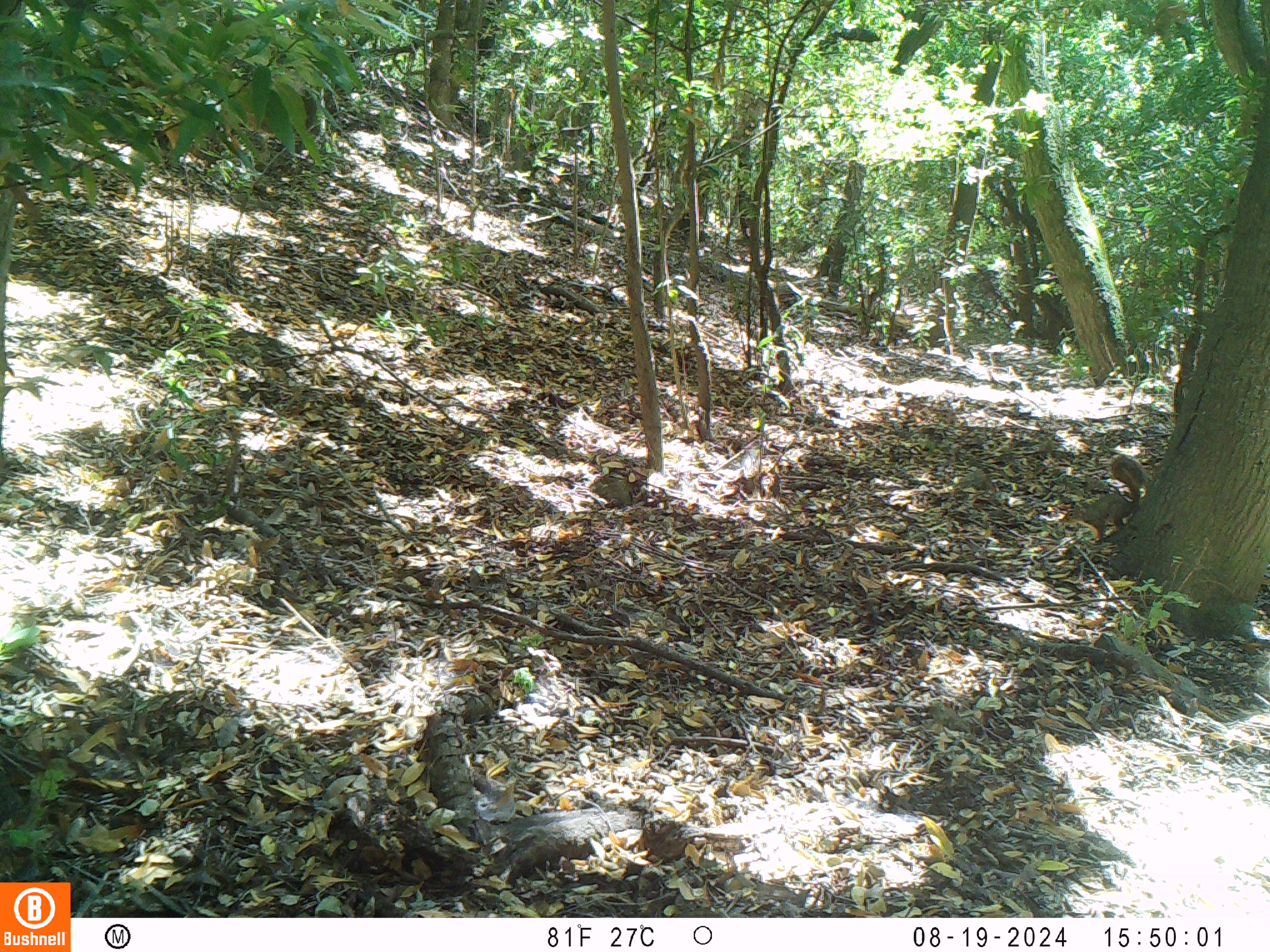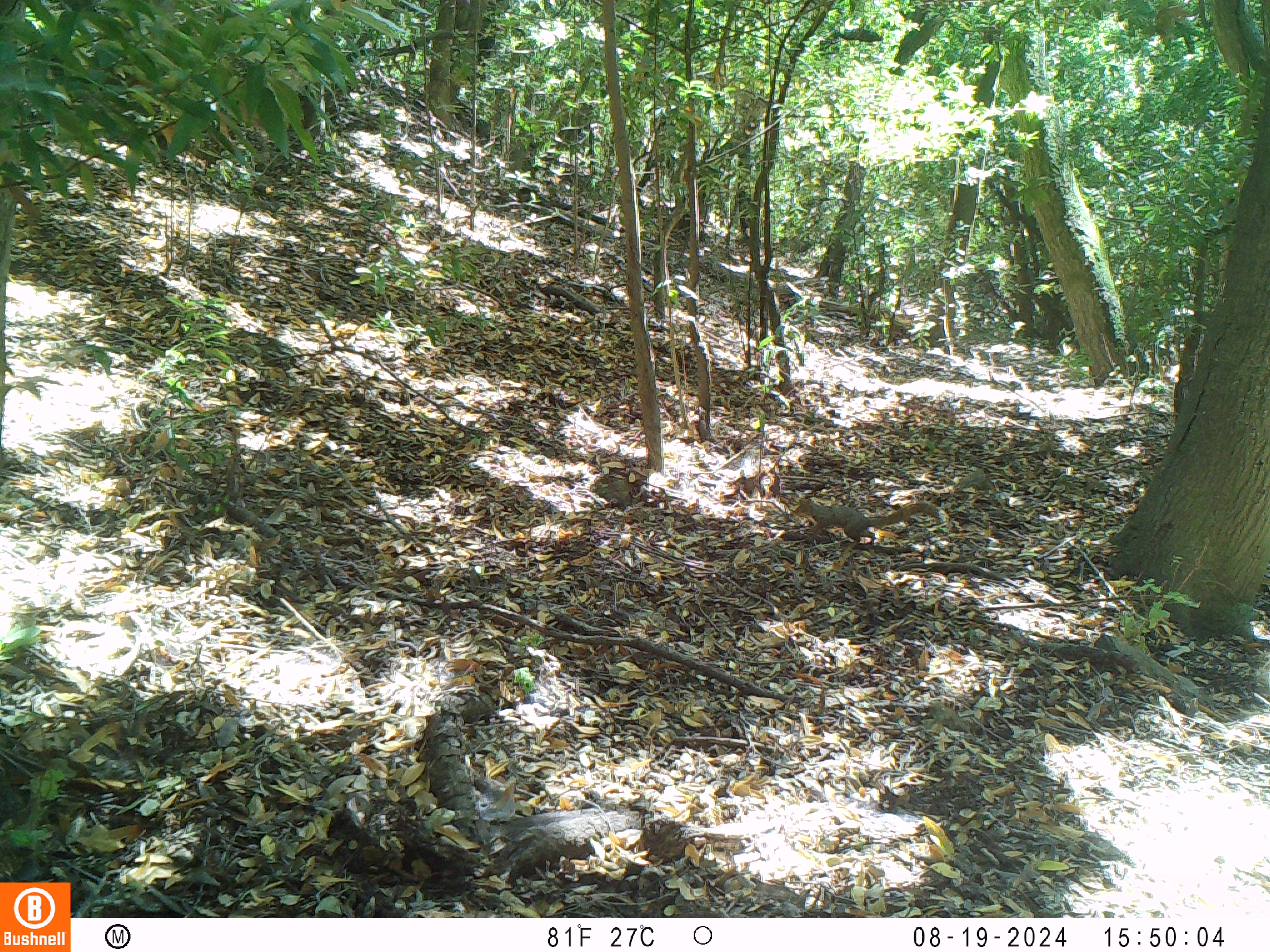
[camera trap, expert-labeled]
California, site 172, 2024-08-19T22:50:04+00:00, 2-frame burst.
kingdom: Animalia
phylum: Chordata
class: Mammalia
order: Rodentia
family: Sciuridae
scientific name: Sciuridae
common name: squirrel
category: unknown squirrel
Unknown squirrel (squirrel) (Sciuridae).